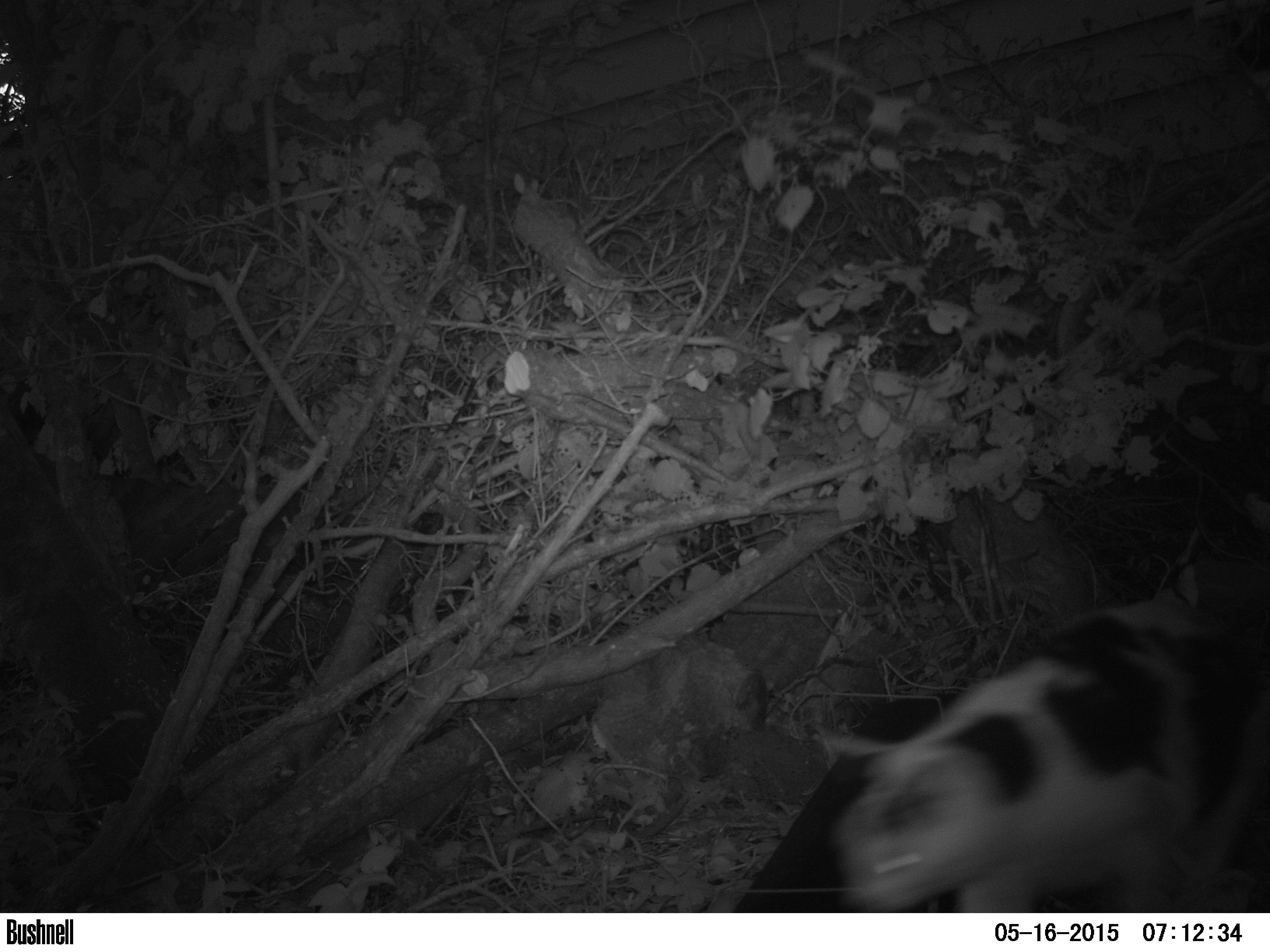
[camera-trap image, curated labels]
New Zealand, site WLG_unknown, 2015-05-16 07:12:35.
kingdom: Animalia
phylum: Chordata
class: Mammalia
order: Carnivora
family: Felidae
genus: Felis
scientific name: Felis catus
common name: domestic cat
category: cat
Cat (domestic cat) (Felis catus).